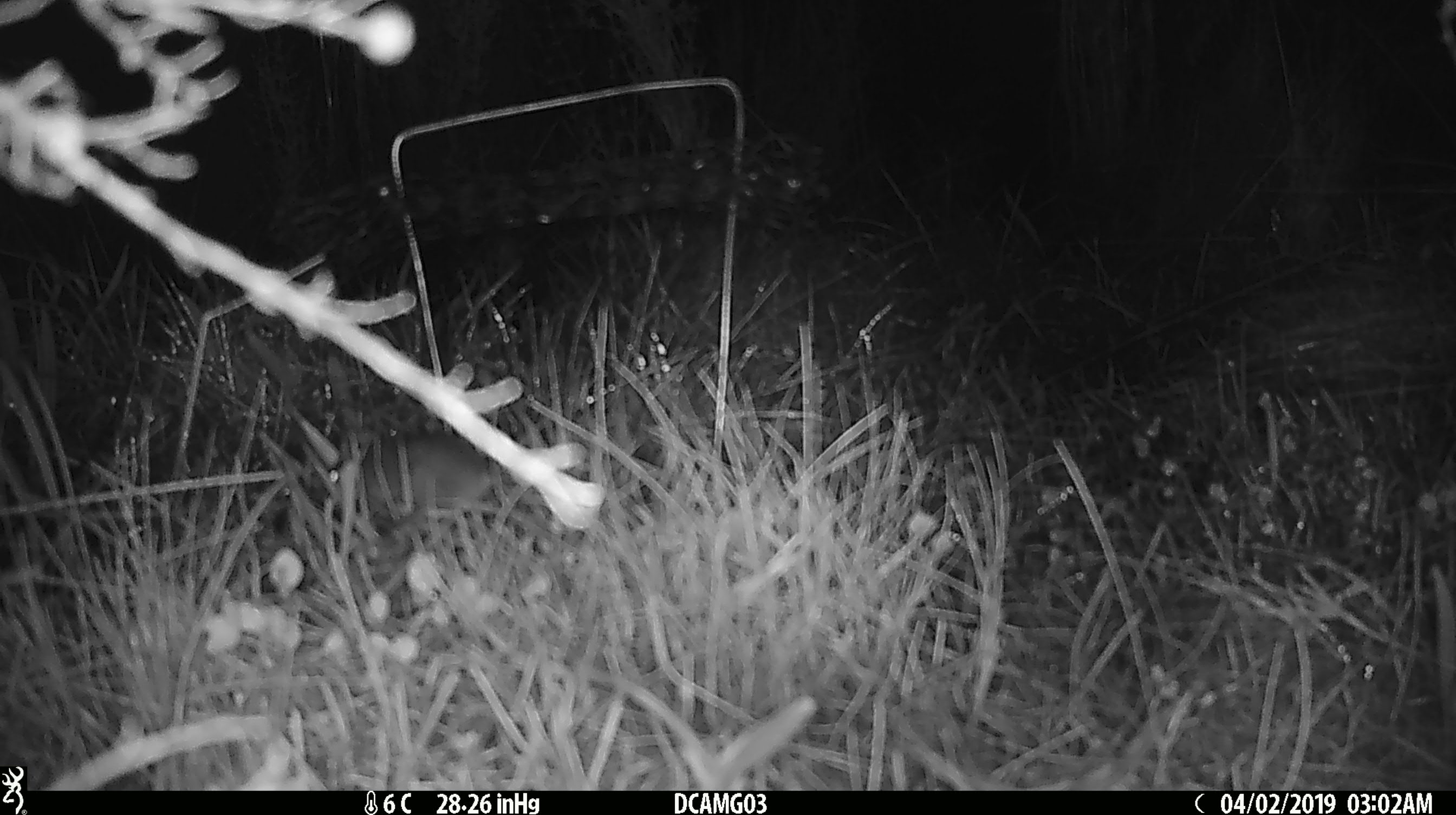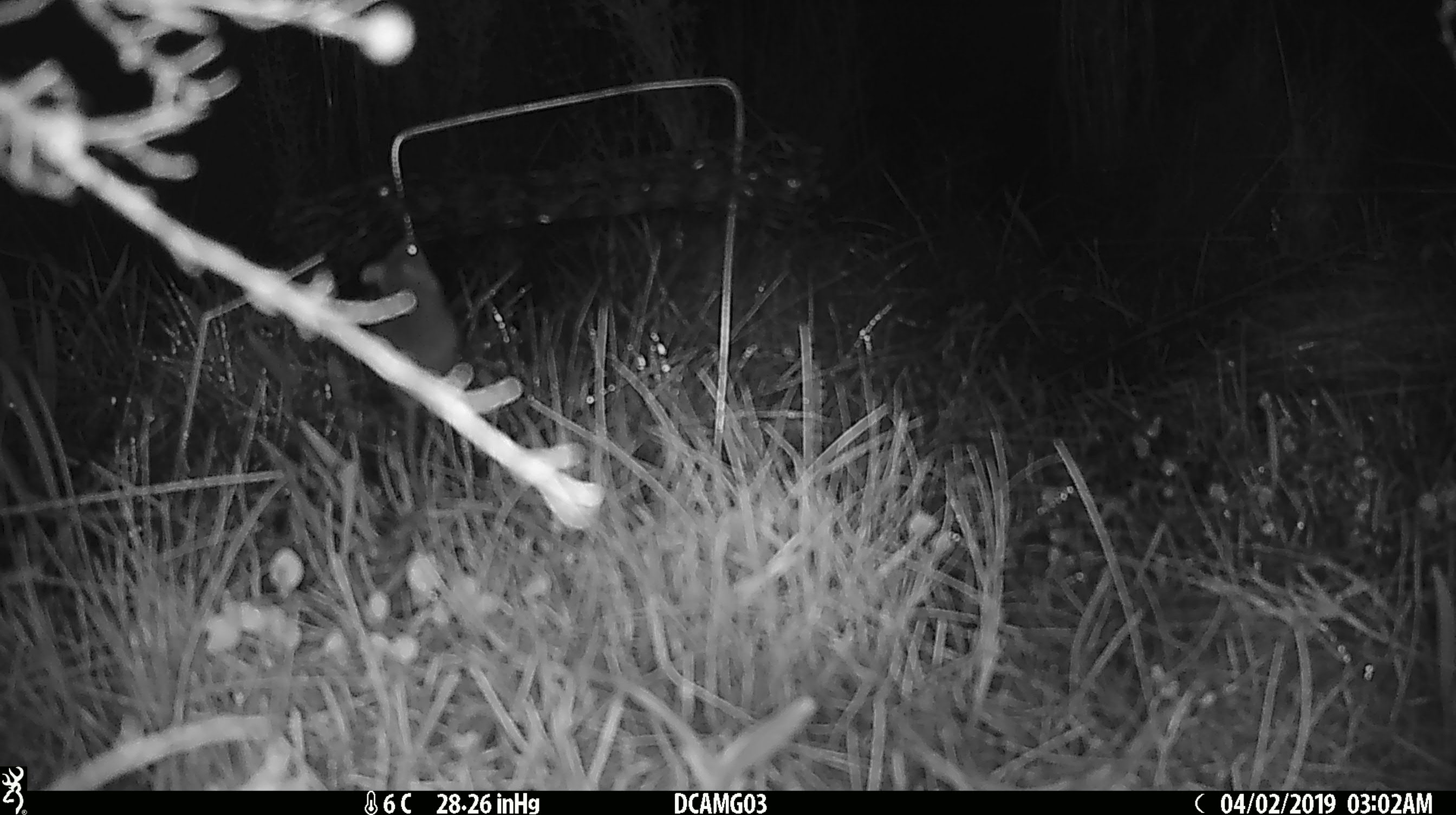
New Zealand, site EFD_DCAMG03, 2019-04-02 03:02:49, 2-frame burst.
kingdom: Animalia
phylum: Chordata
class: Mammalia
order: Rodentia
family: Muridae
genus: Mus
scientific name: Mus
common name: mouse